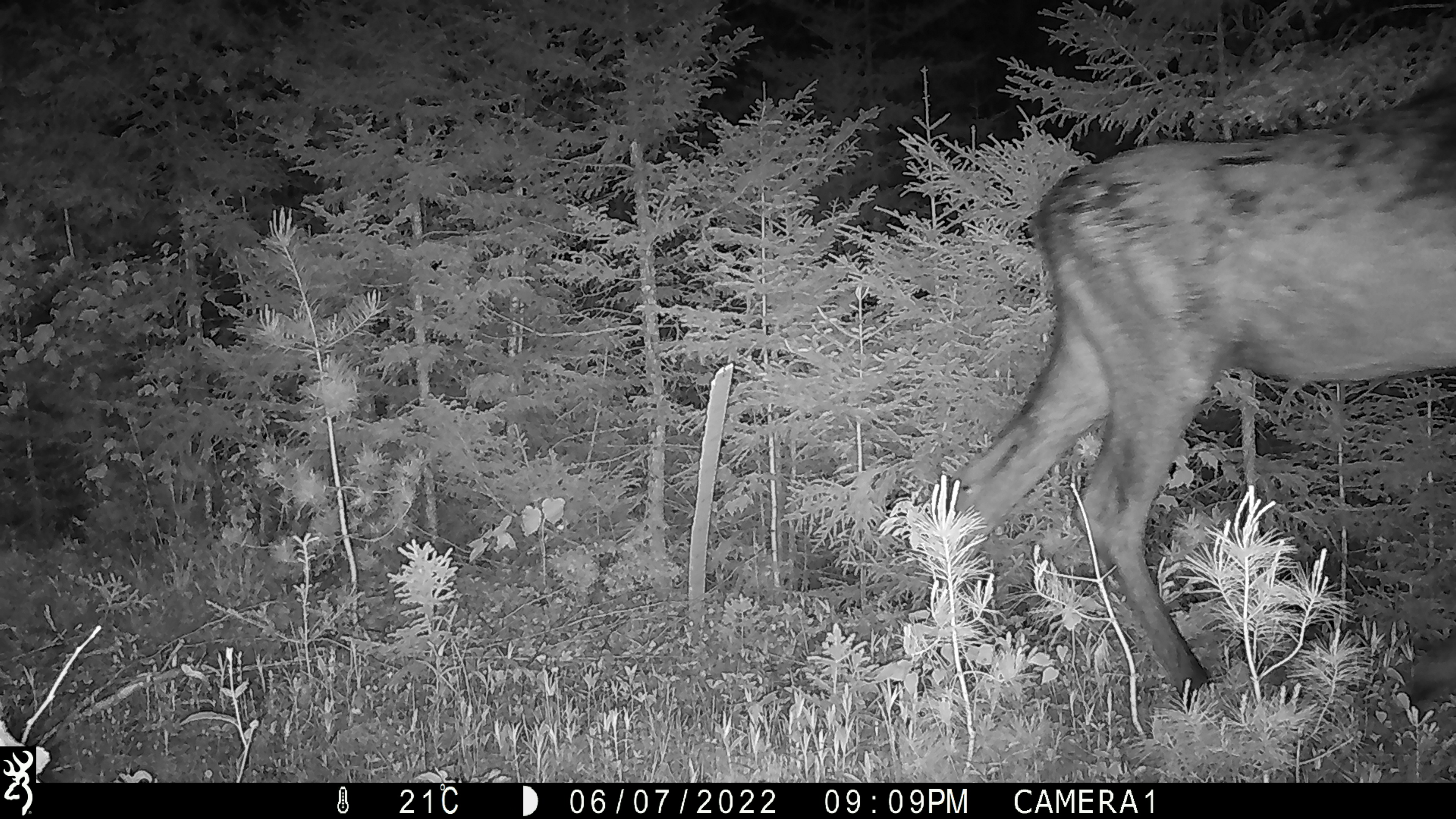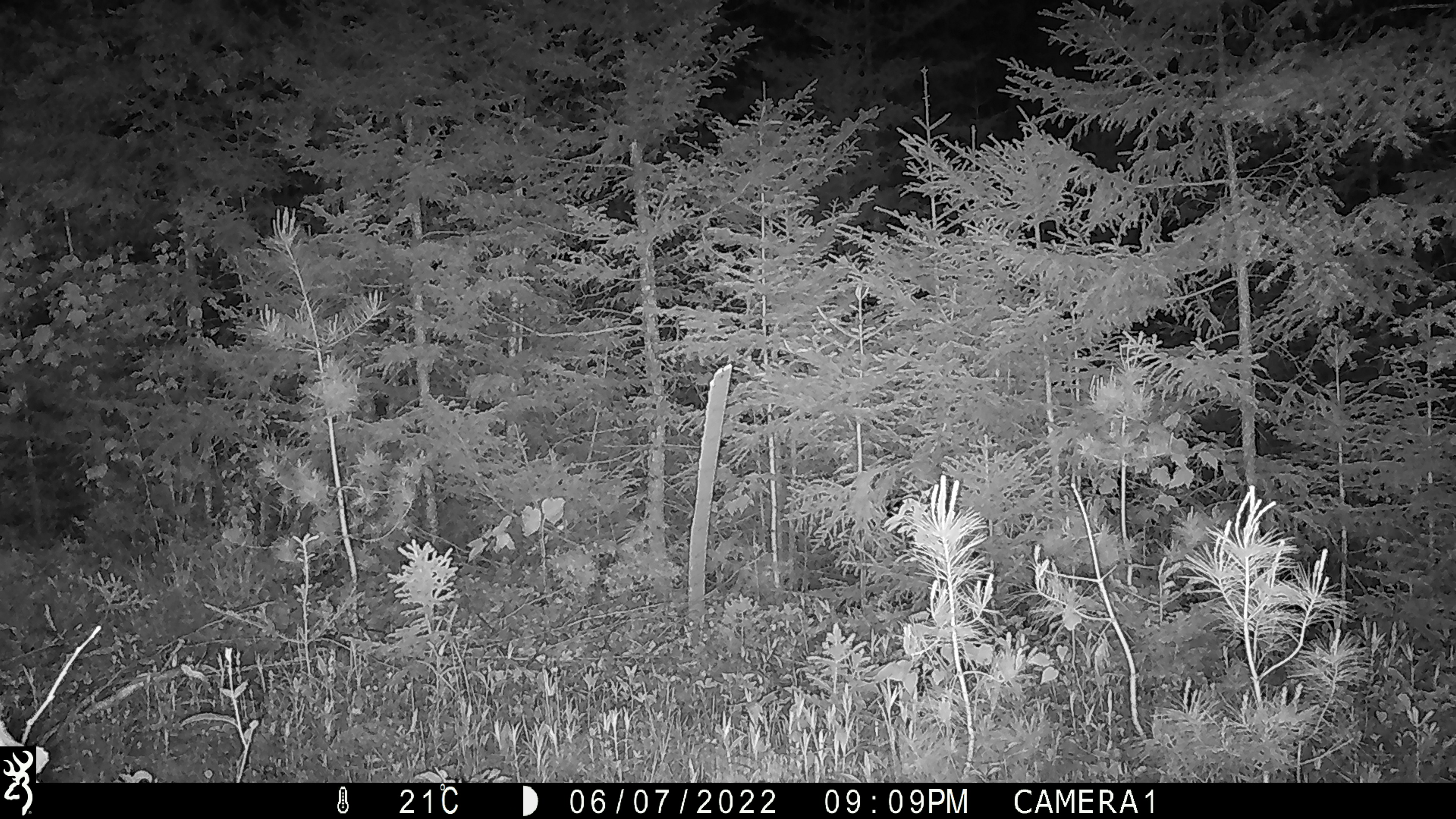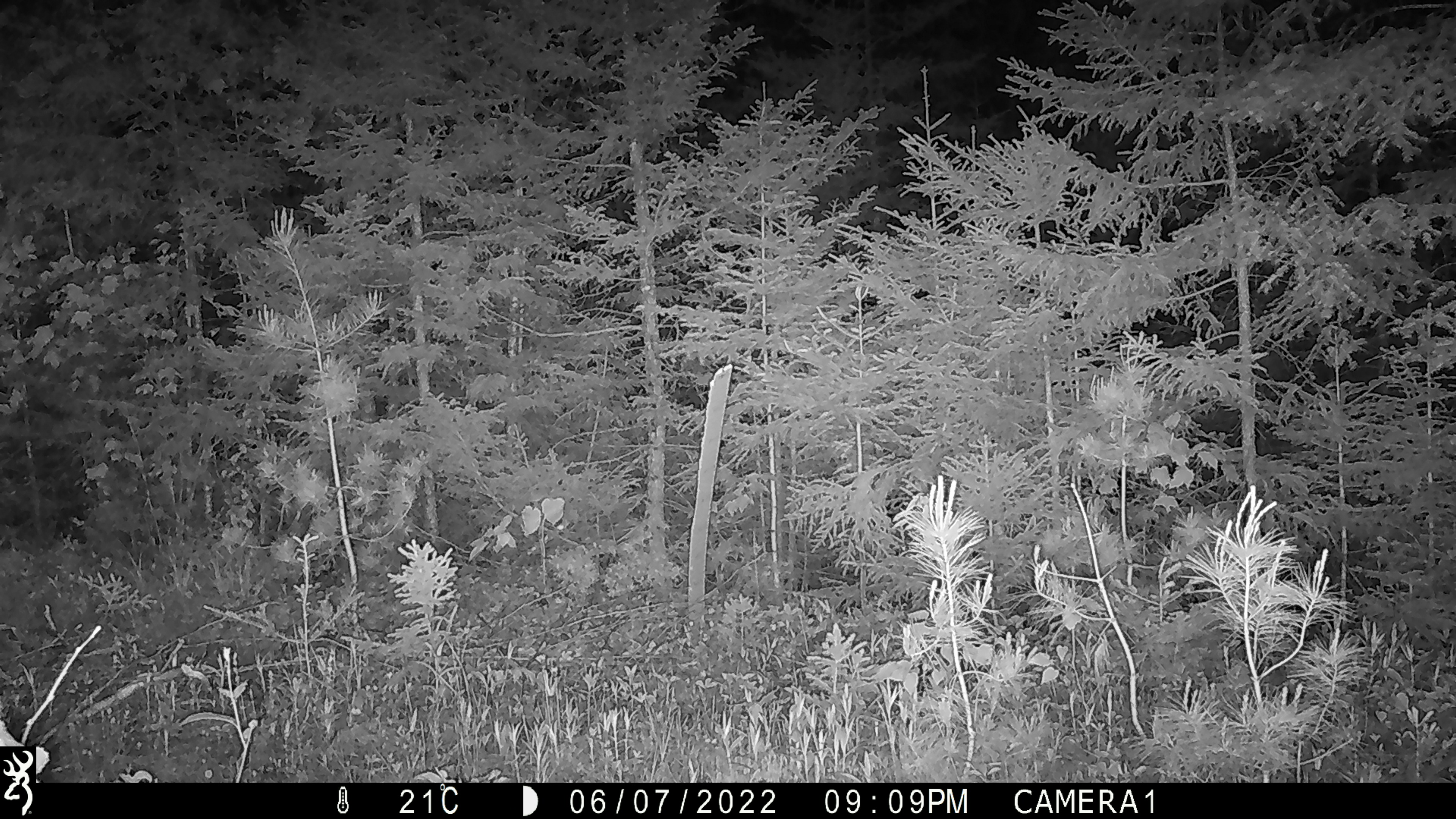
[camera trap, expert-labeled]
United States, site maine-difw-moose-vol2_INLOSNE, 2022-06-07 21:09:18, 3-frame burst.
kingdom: Animalia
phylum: Chordata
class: Mammalia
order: Artiodactyla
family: Cervidae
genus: Alces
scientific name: Alces alces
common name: moose